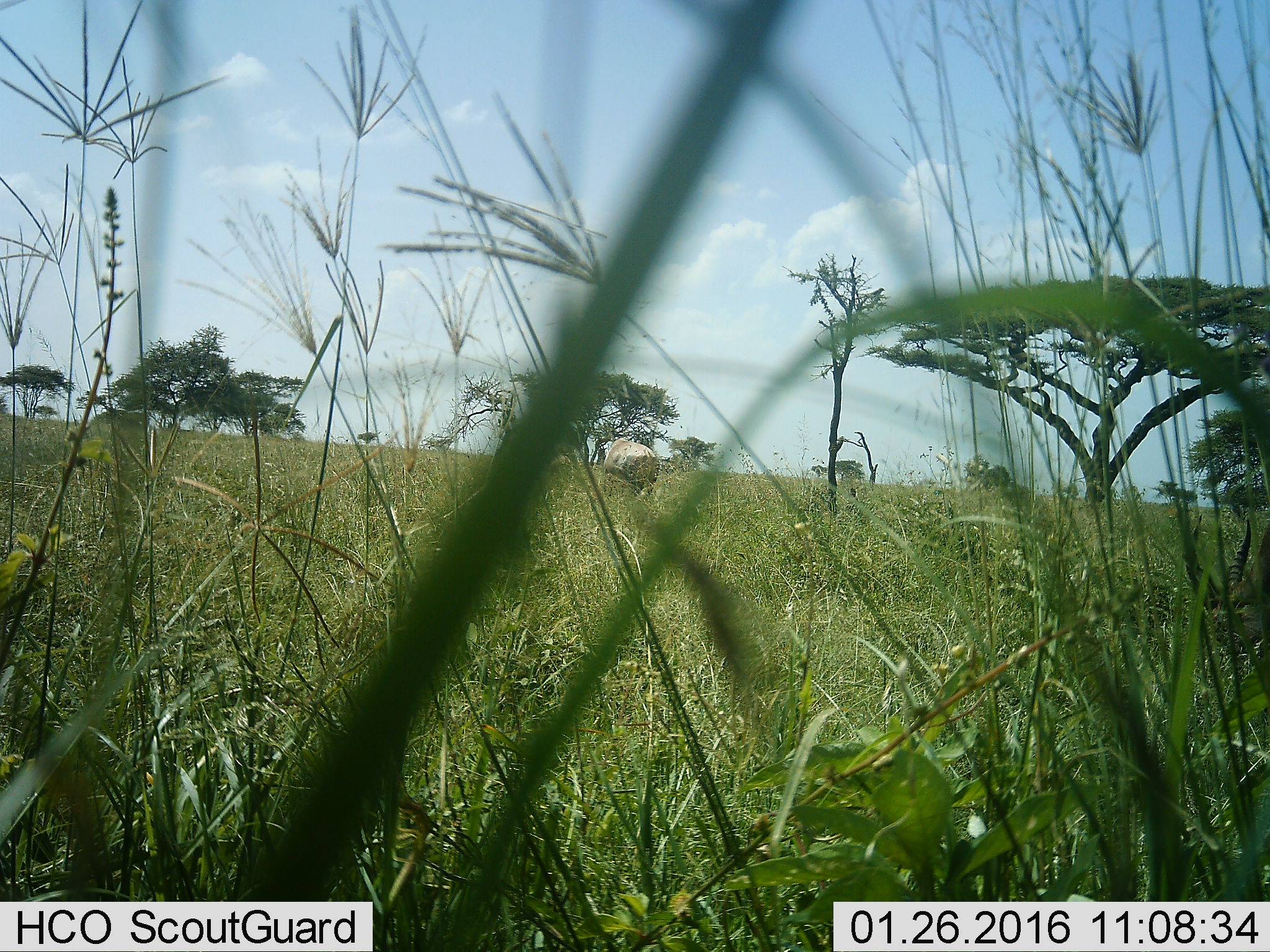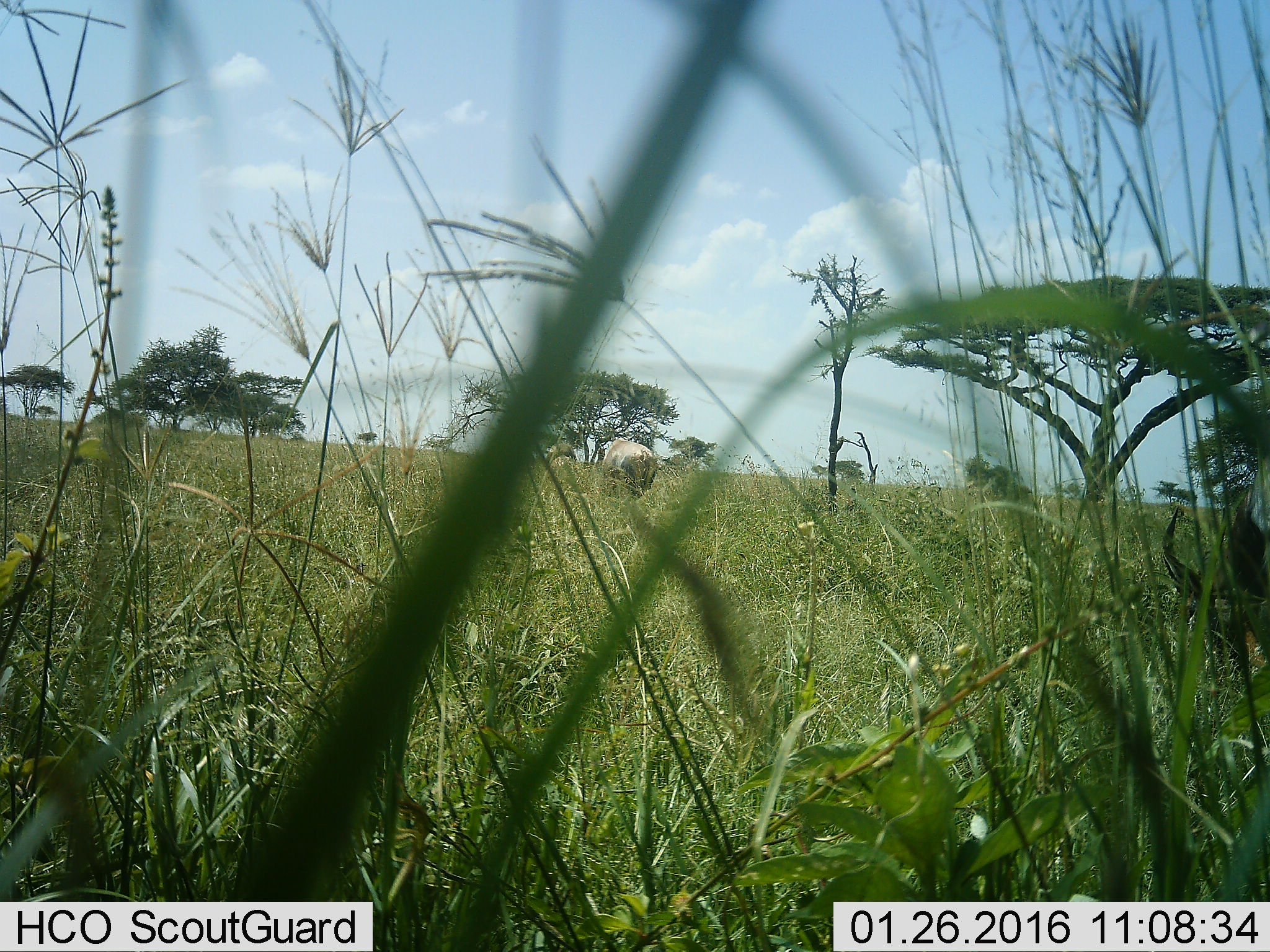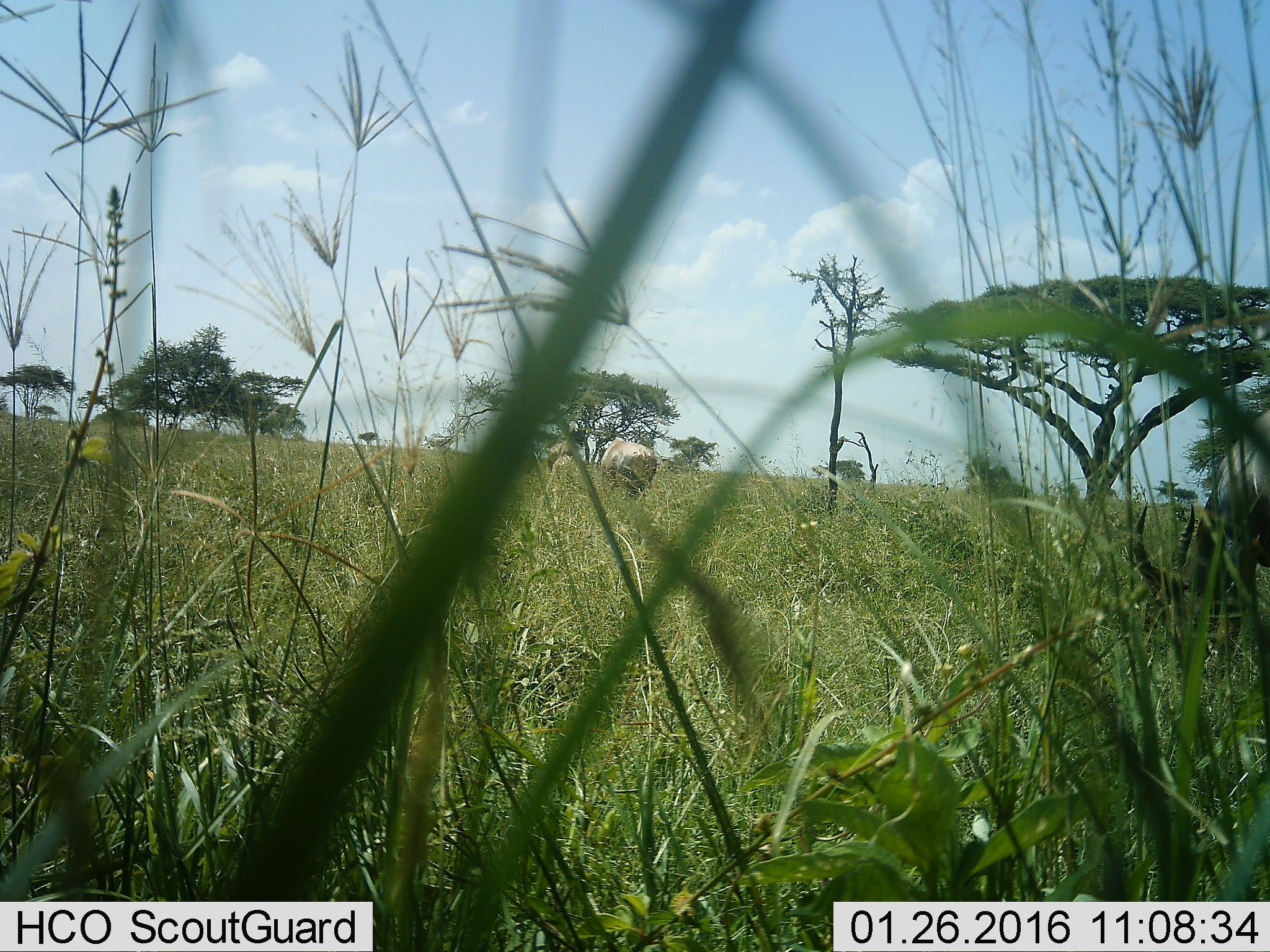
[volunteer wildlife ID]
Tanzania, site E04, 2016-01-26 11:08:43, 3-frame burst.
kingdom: Animalia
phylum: Chordata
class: Mammalia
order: Proboscidea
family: Elephantidae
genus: Loxodonta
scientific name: Loxodonta africana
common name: african bush elephant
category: elephant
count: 2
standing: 50%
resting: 0%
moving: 50%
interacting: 0%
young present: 0%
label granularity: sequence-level